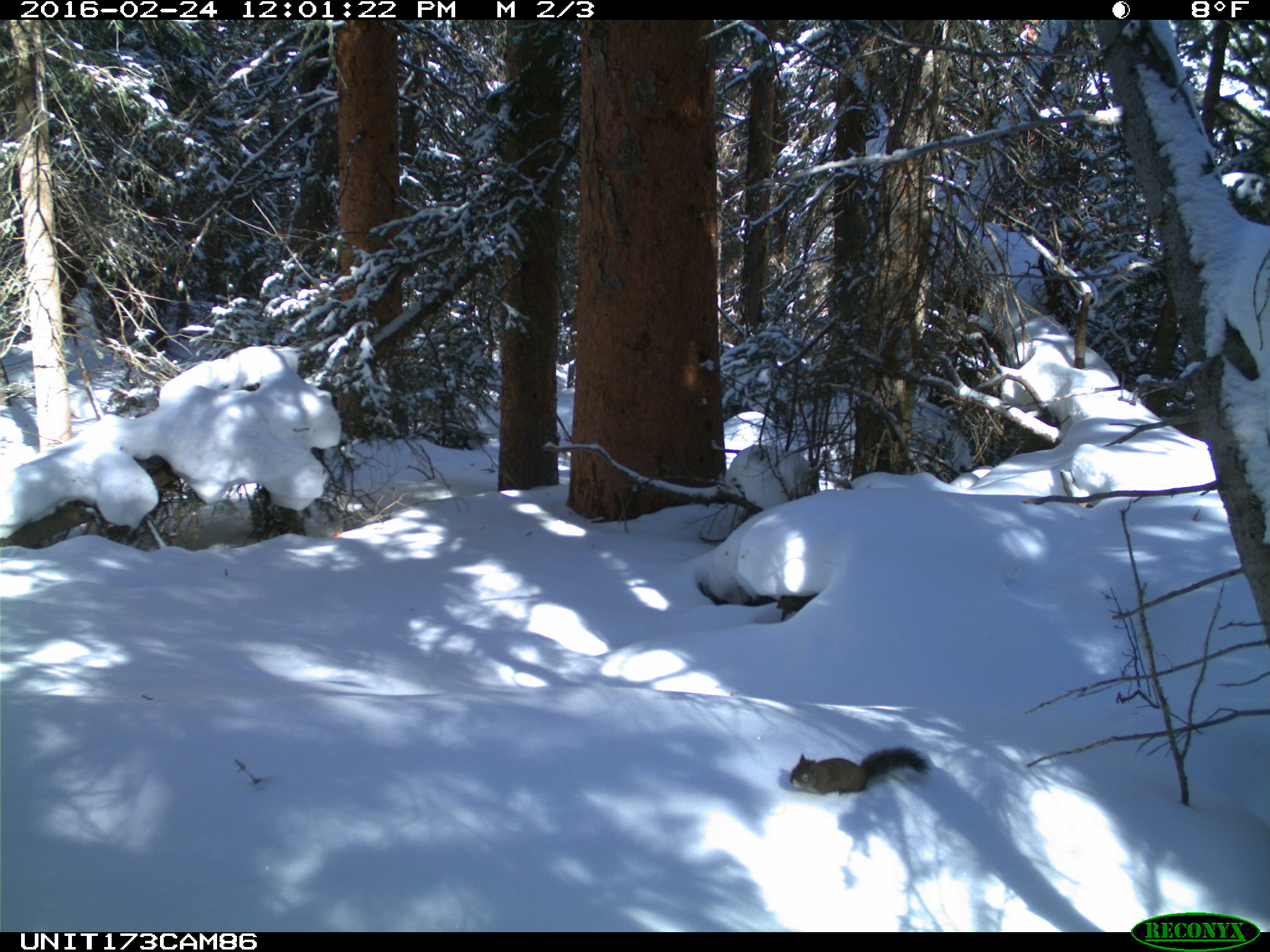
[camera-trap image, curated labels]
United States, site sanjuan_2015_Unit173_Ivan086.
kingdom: Animalia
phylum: Chordata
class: Mammalia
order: Rodentia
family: Sciuridae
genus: Tamiasciurus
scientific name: Tamiasciurus hudsonicus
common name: american red squirrel